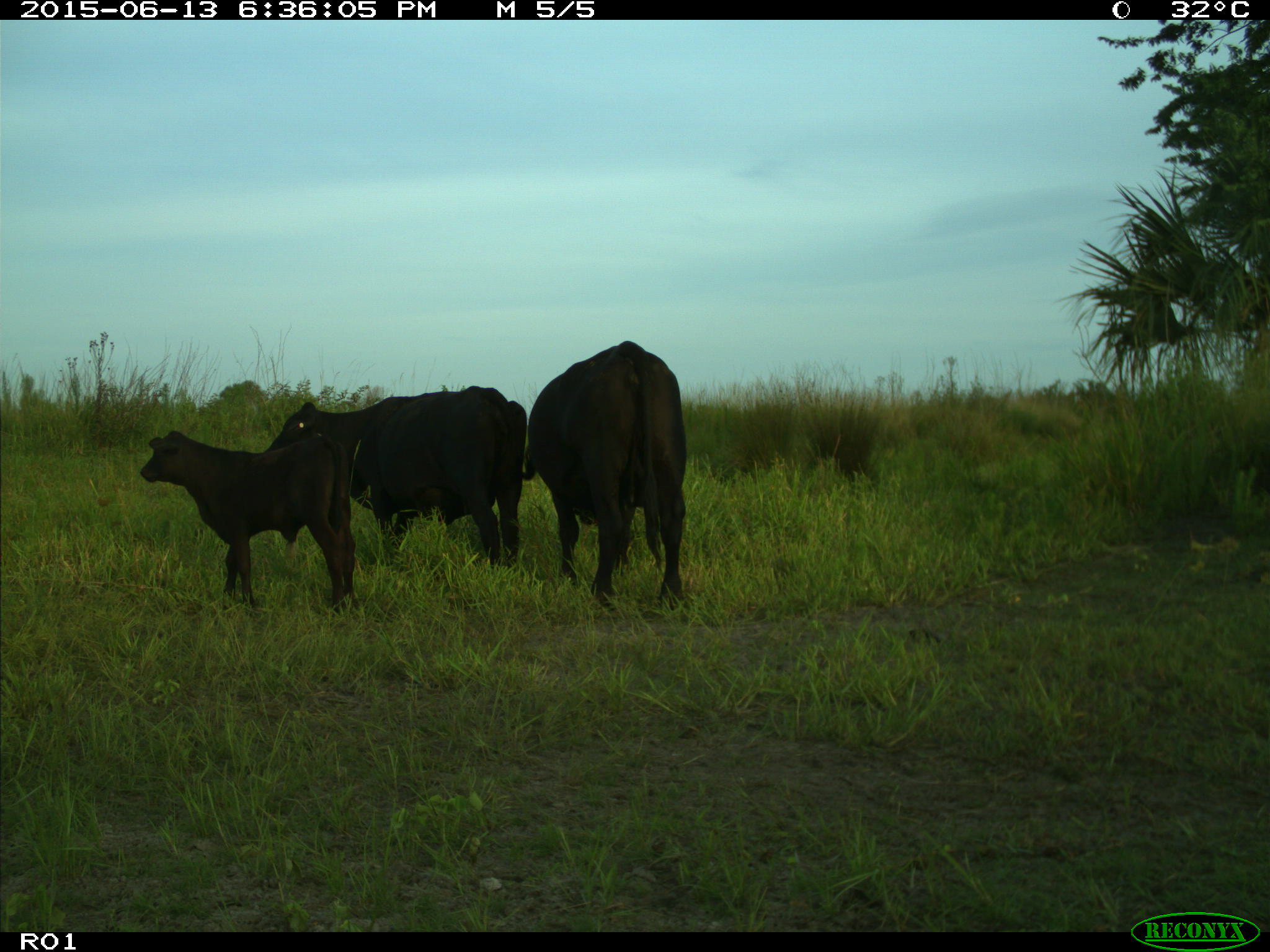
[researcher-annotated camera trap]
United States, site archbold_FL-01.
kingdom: Animalia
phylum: Chordata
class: Mammalia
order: Artiodactyla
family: Bovidae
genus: Bos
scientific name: Bos taurus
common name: domestic cow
Bos taurus (domestic cow).